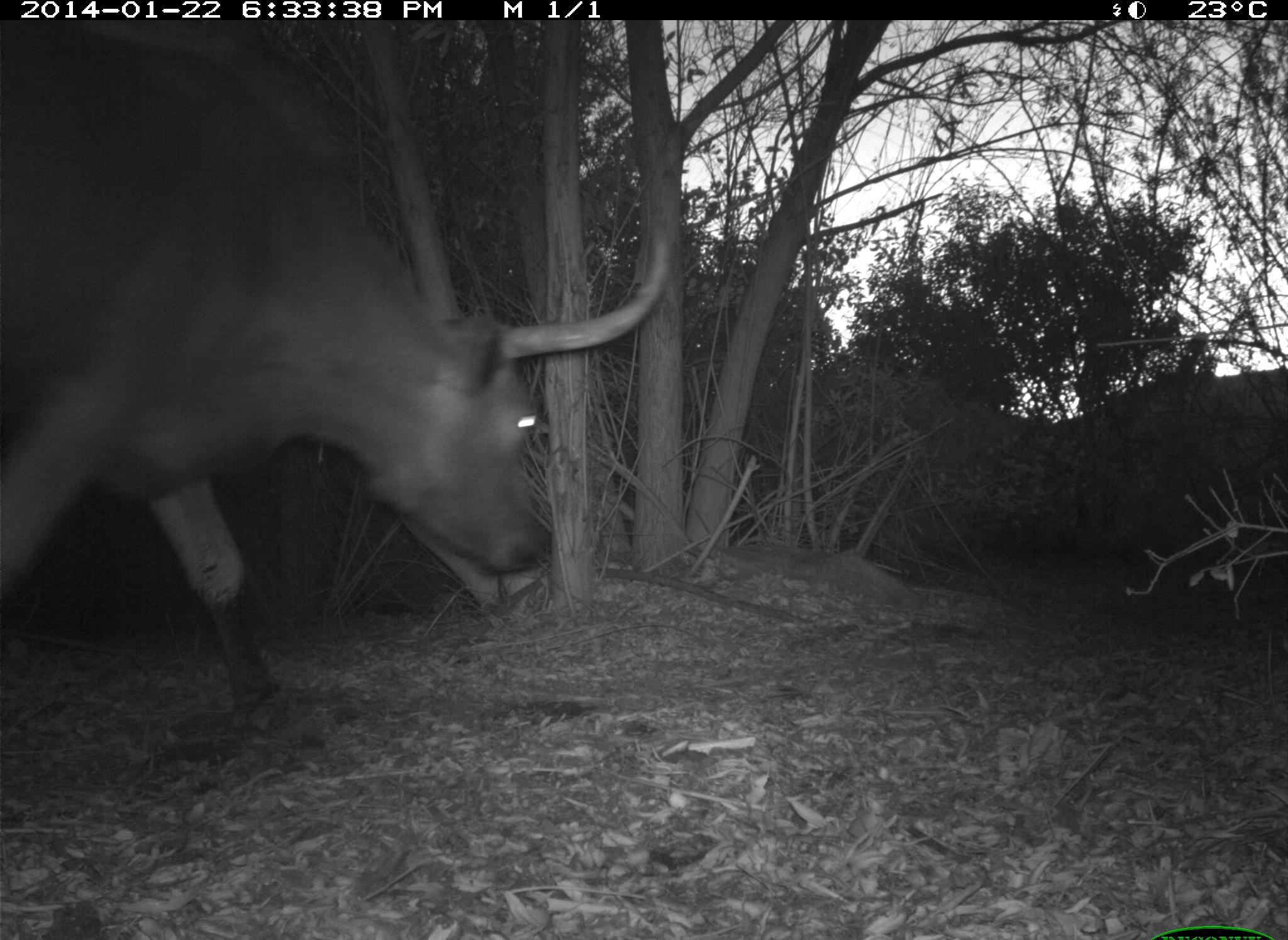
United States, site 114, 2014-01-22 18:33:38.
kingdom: Animalia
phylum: Chordata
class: Mammalia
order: Artiodactyla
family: Bovidae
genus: Bos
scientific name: Bos taurus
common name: cow